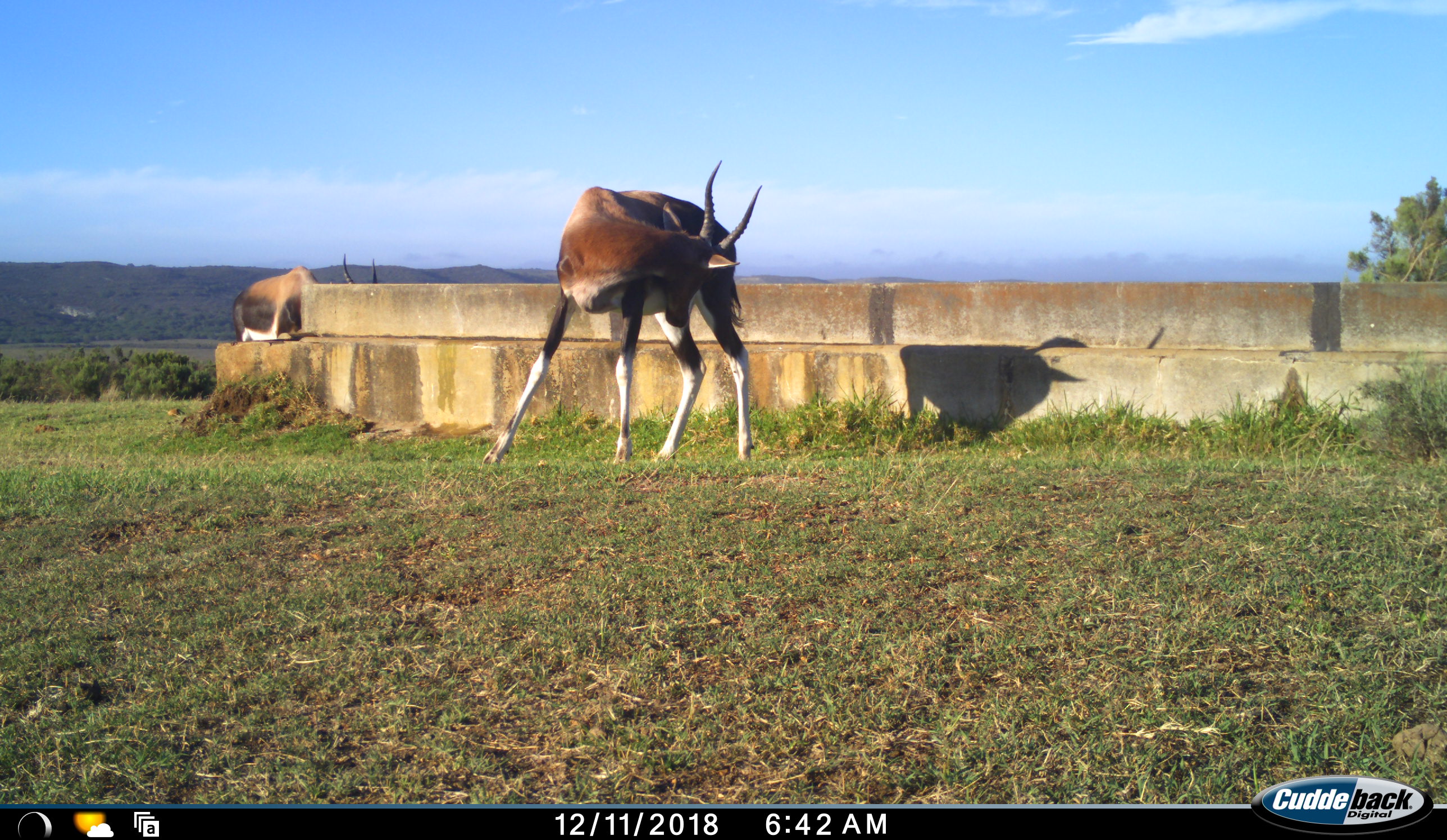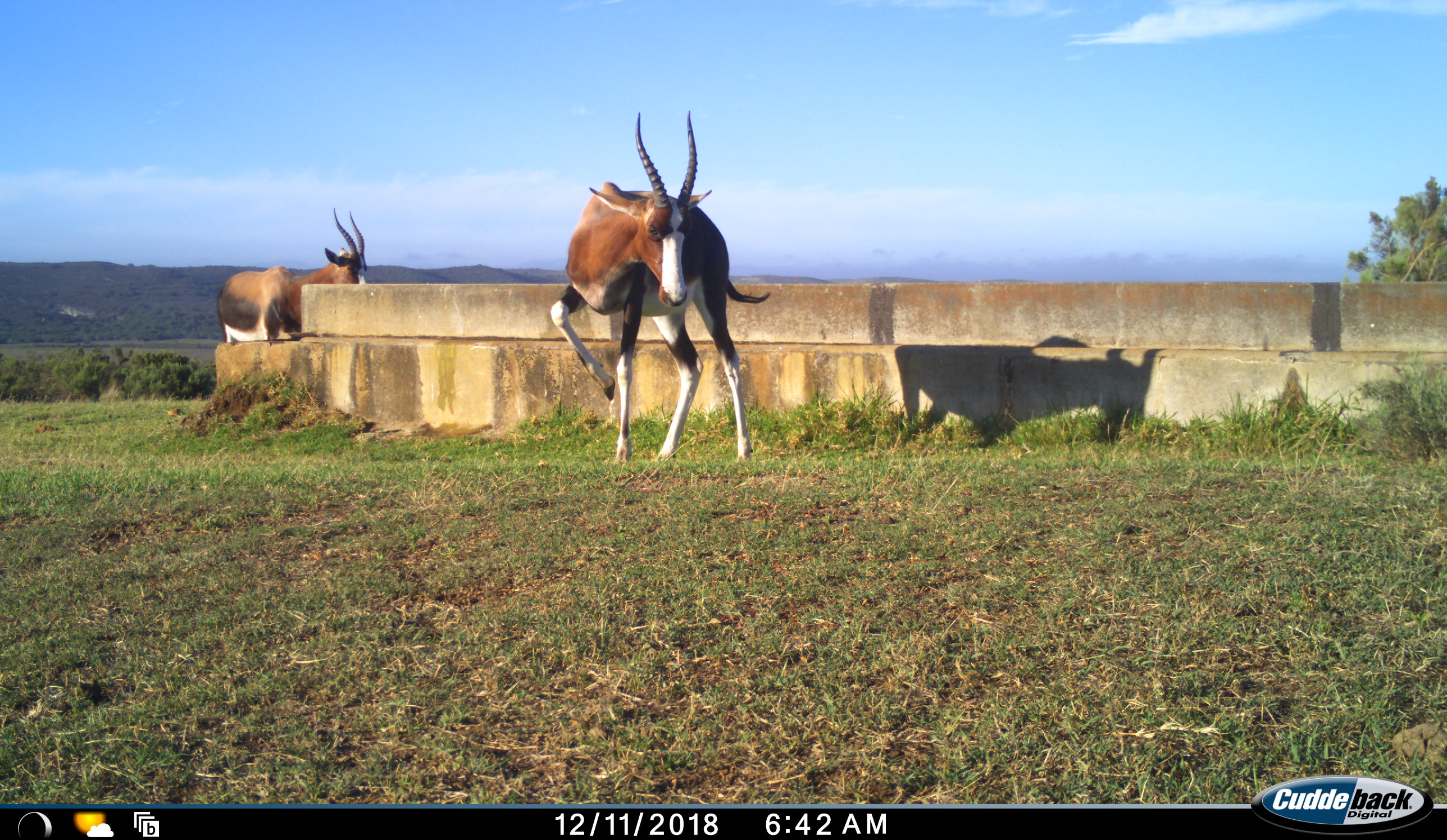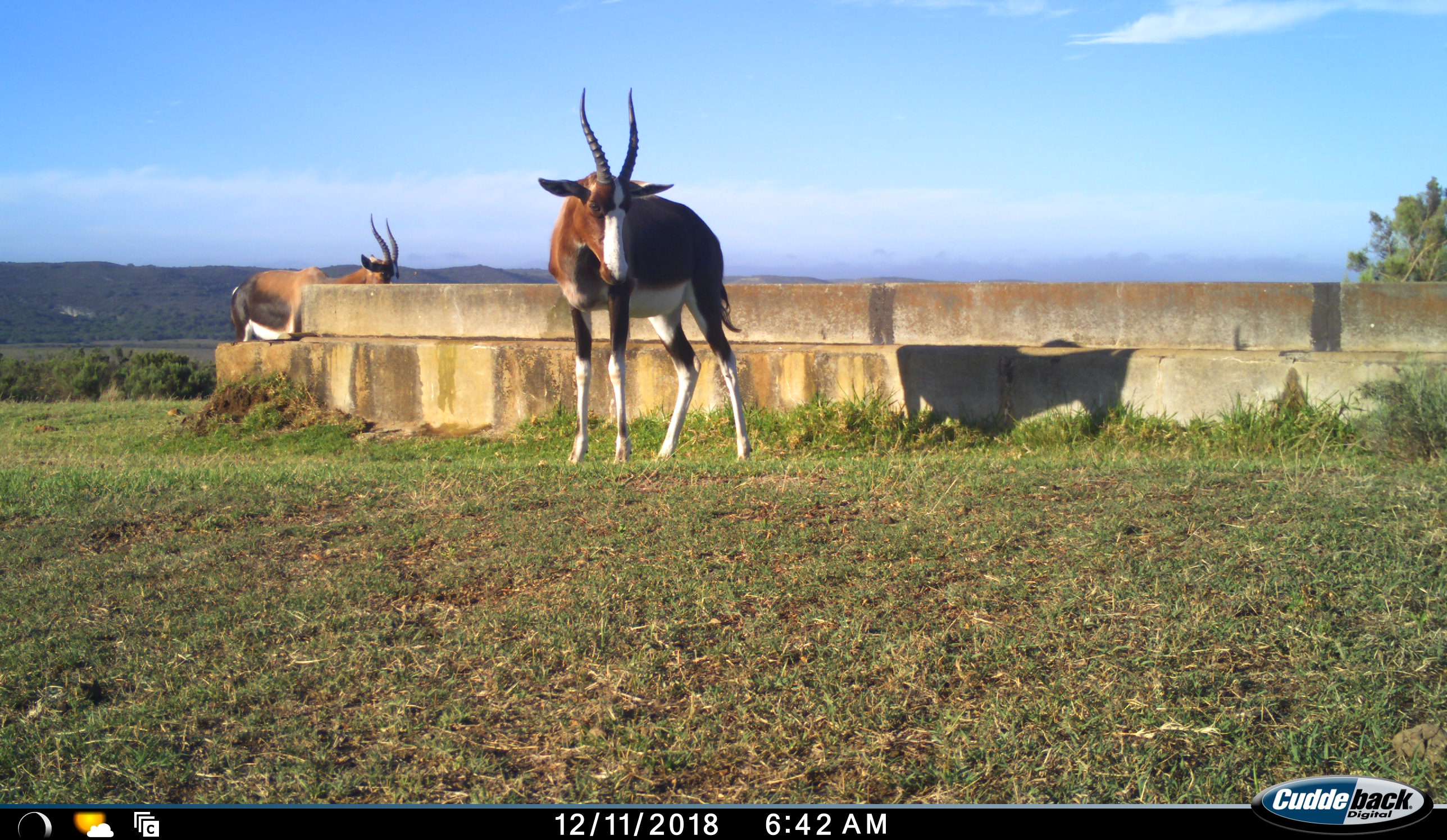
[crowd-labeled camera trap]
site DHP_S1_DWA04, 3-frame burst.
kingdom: Animalia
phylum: Chordata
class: Mammalia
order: Artiodactyla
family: Bovidae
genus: Damaliscus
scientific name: Damaliscus pygargus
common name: bontebok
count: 2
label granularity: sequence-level